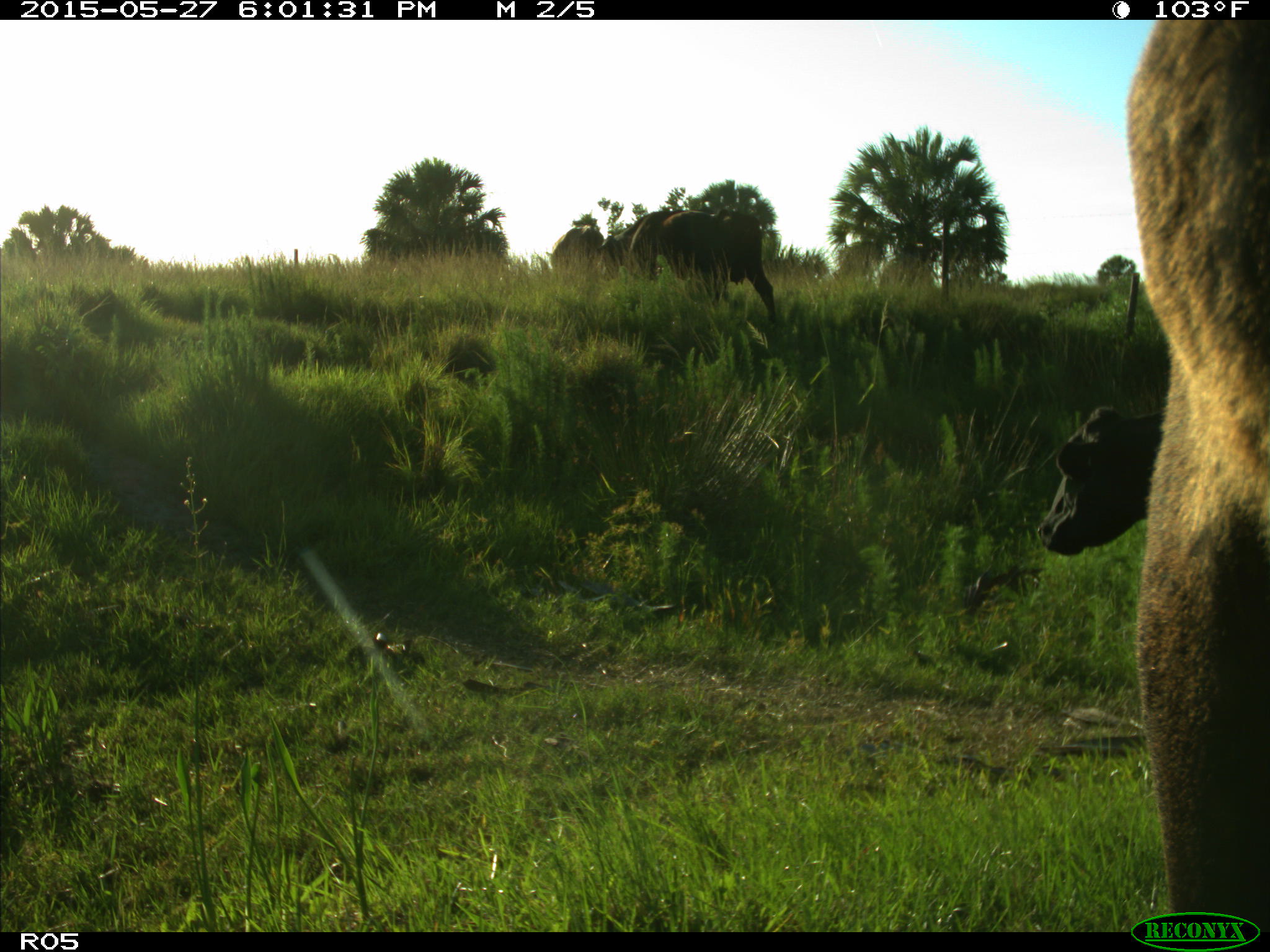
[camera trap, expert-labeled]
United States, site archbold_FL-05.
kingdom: Animalia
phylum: Chordata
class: Mammalia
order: Artiodactyla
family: Bovidae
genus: Bos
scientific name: Bos taurus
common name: domestic cow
Bos taurus (domestic cow).